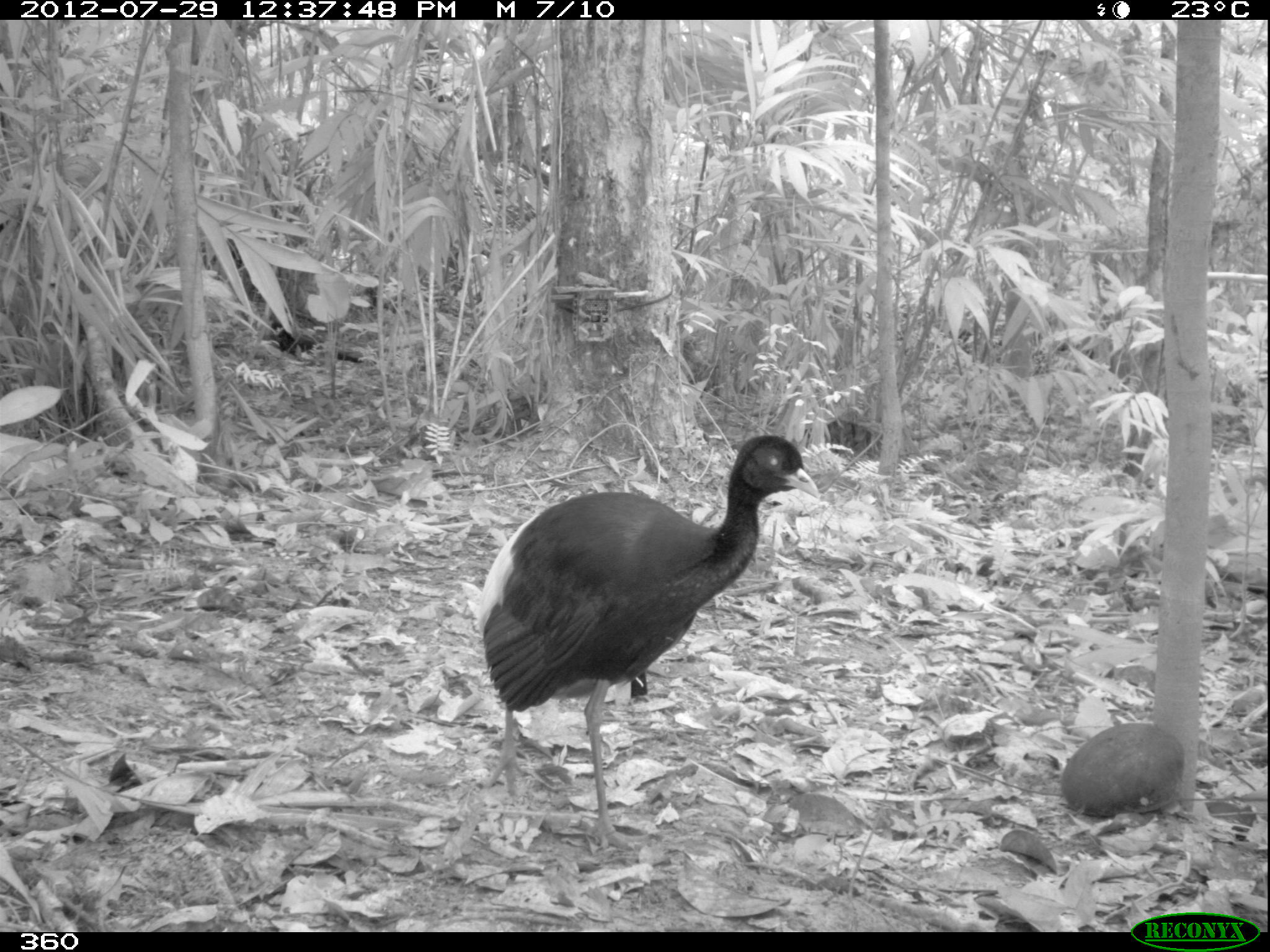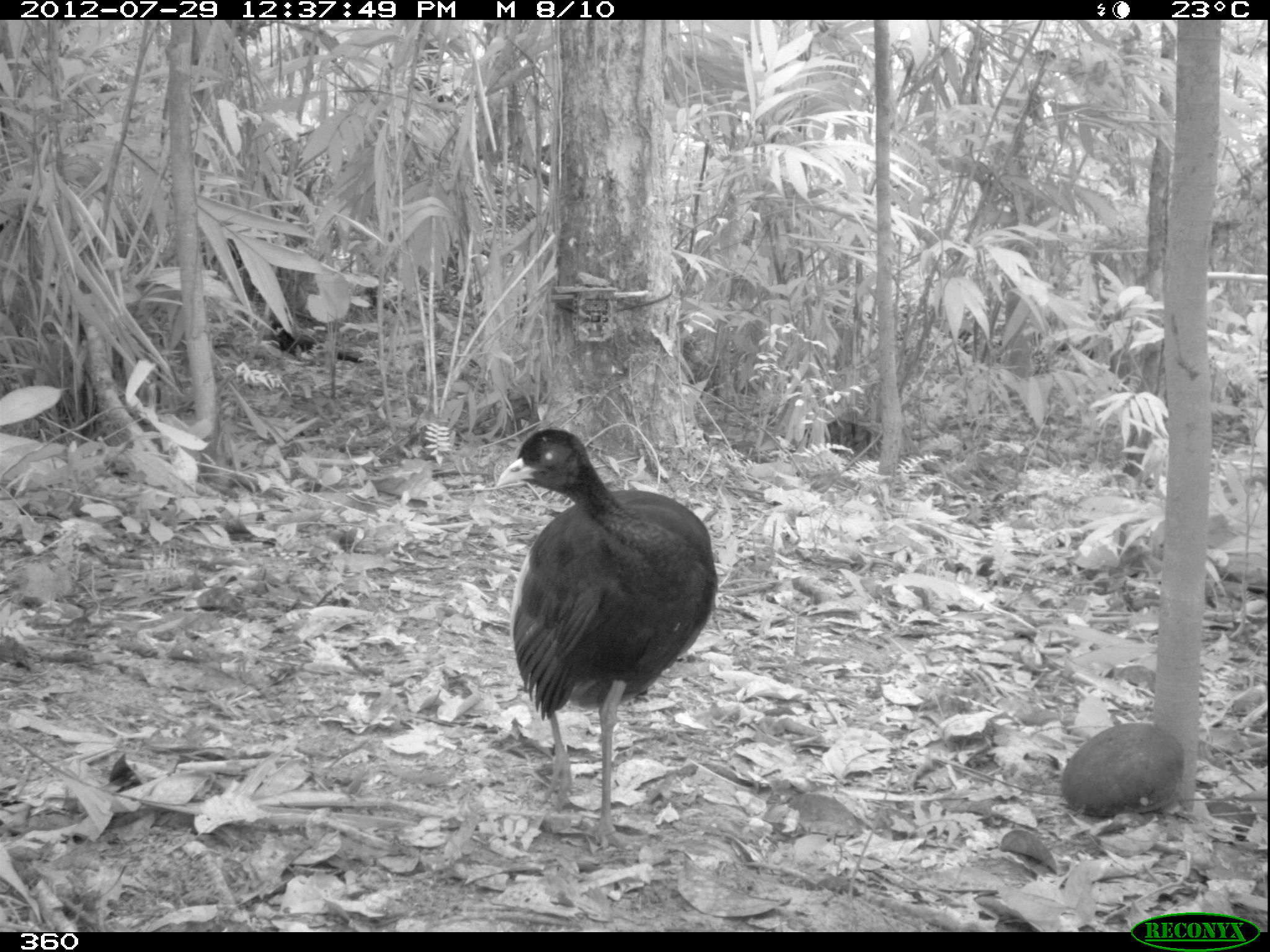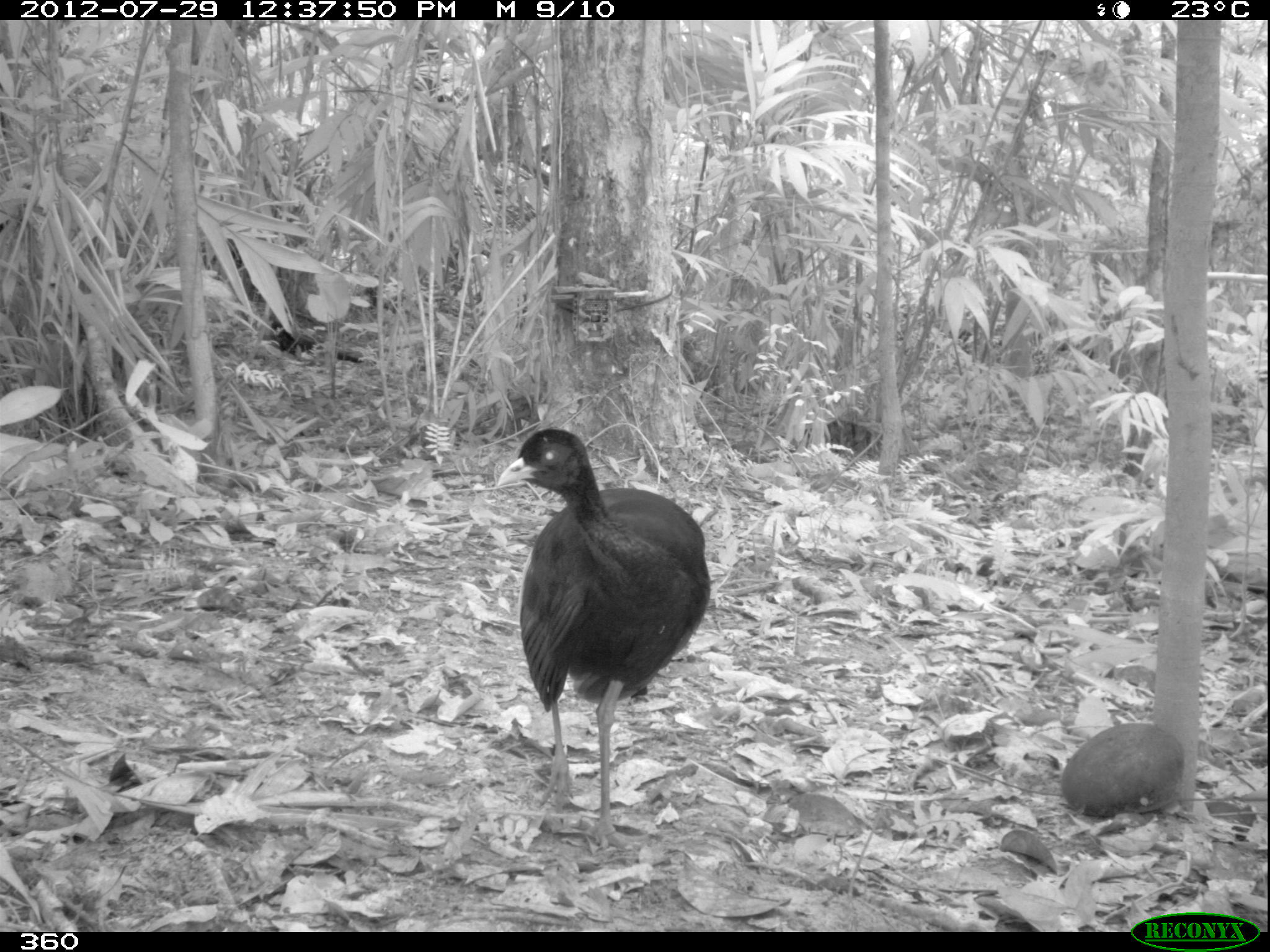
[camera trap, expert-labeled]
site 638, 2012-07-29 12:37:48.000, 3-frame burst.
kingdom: Animalia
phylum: Chordata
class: Aves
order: Gruiformes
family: Psophiidae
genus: Psophia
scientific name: Psophia leucoptera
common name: pale-winged trumpeter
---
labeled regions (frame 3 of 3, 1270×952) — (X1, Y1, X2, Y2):
psophia leucoptera: (495, 426, 711, 855)